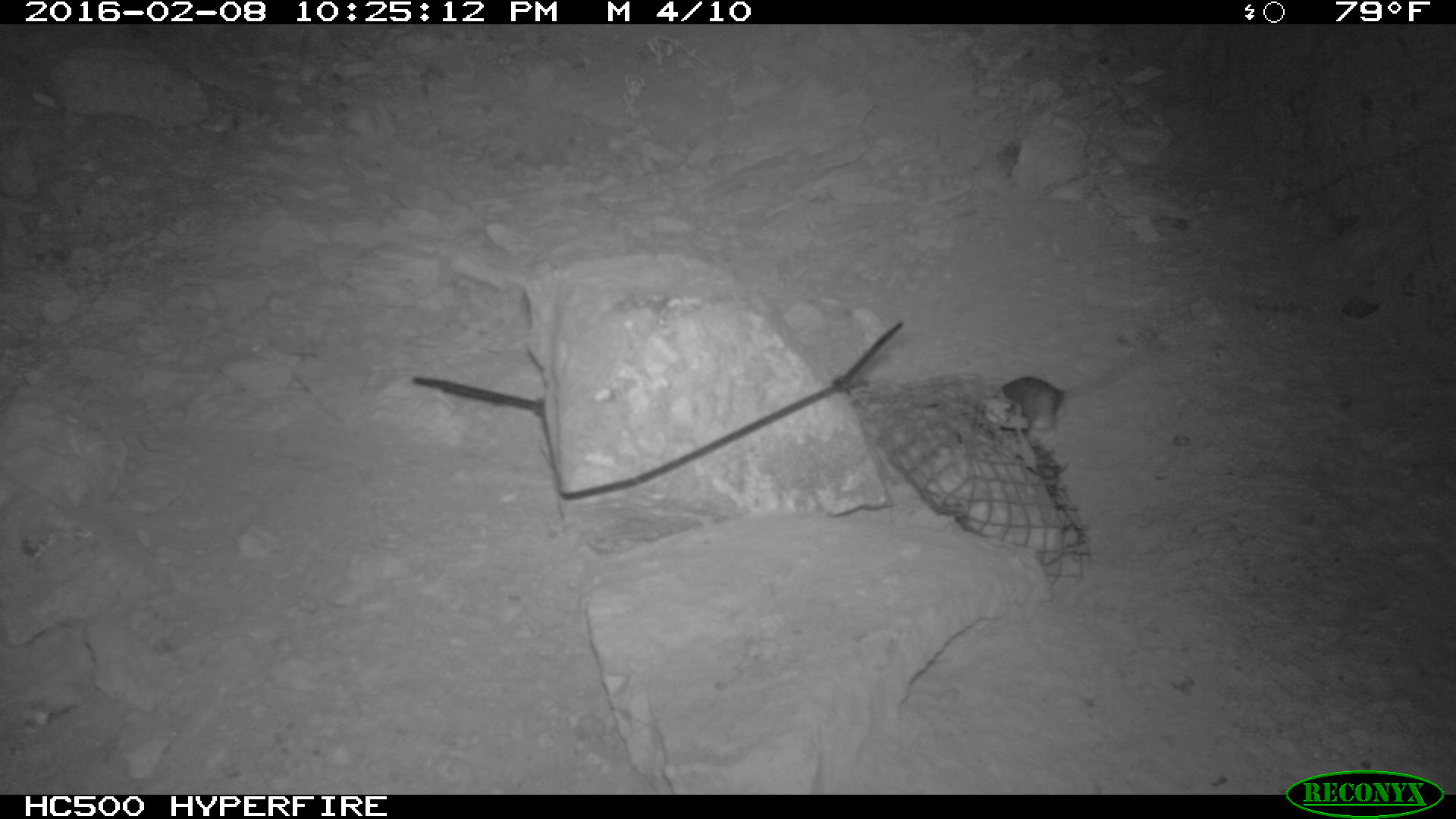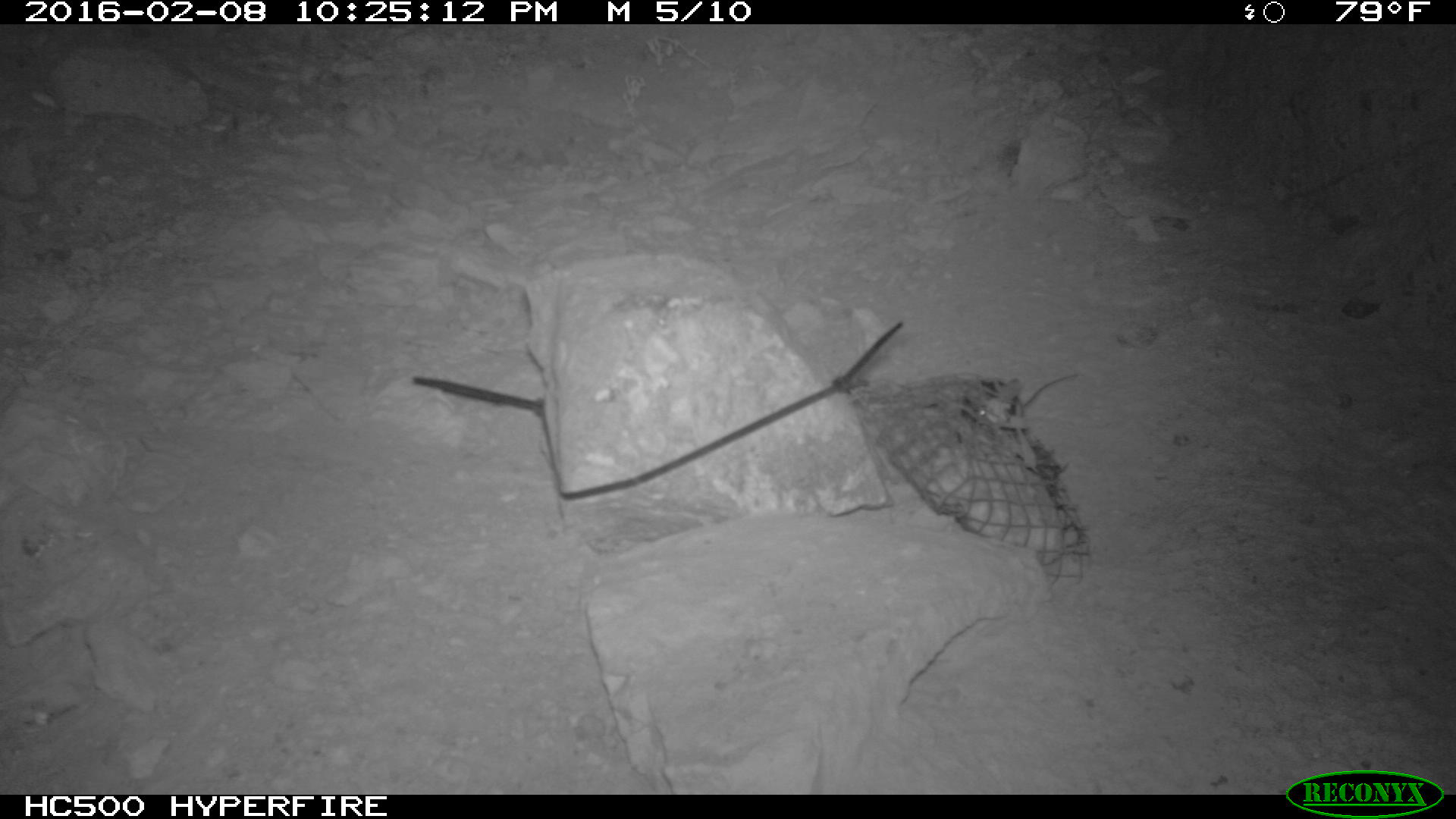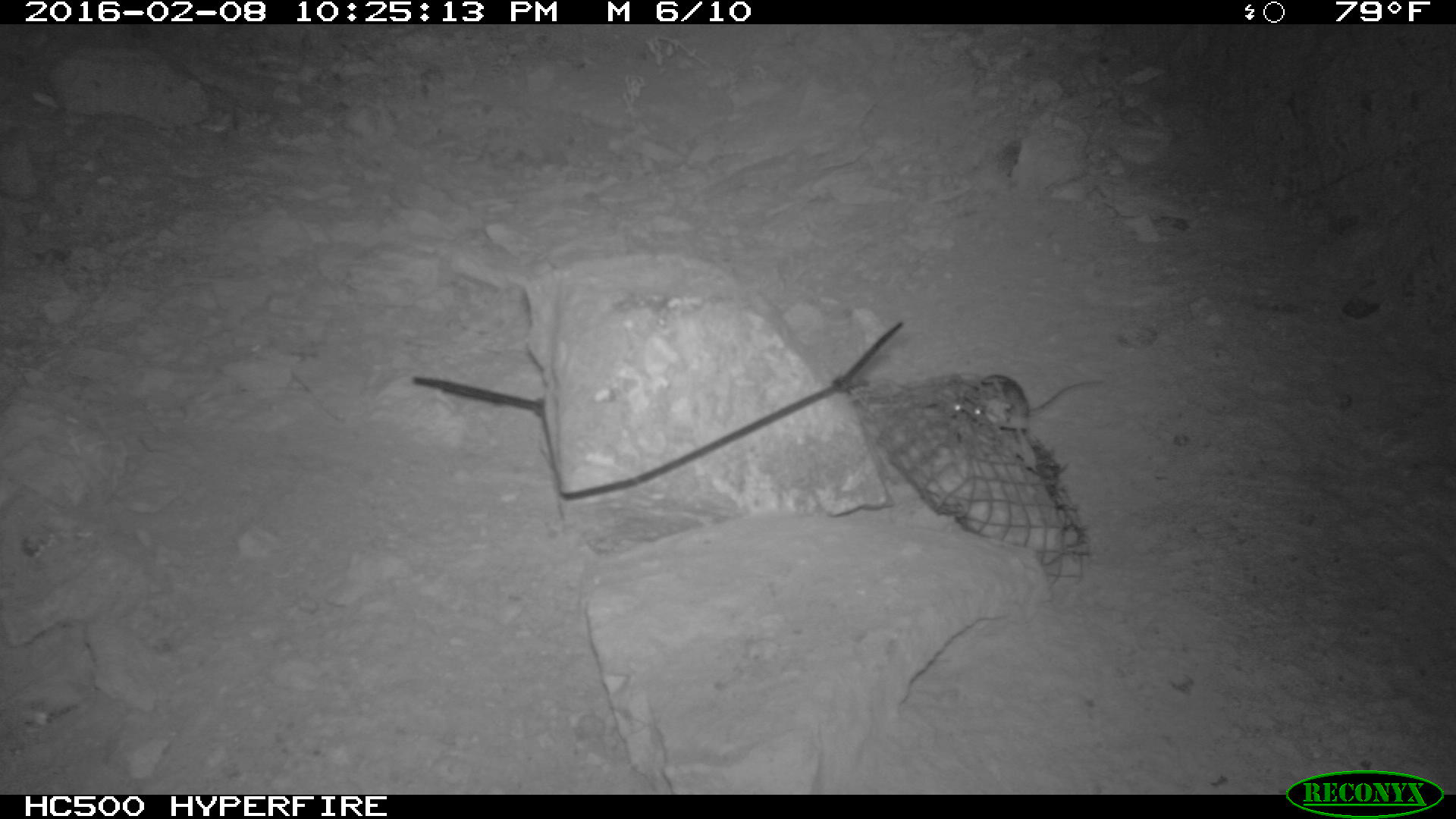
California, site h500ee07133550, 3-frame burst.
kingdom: Animalia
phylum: Chordata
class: Mammalia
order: Rodentia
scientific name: Rodentia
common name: rodent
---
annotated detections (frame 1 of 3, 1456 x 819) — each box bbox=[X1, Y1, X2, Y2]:
rodent: bbox=[1000, 353, 1151, 444]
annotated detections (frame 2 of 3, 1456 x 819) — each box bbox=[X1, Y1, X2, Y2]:
rodent: bbox=[960, 372, 1078, 435]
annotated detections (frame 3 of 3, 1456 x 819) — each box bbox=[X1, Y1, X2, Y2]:
rodent: bbox=[949, 371, 1108, 428]